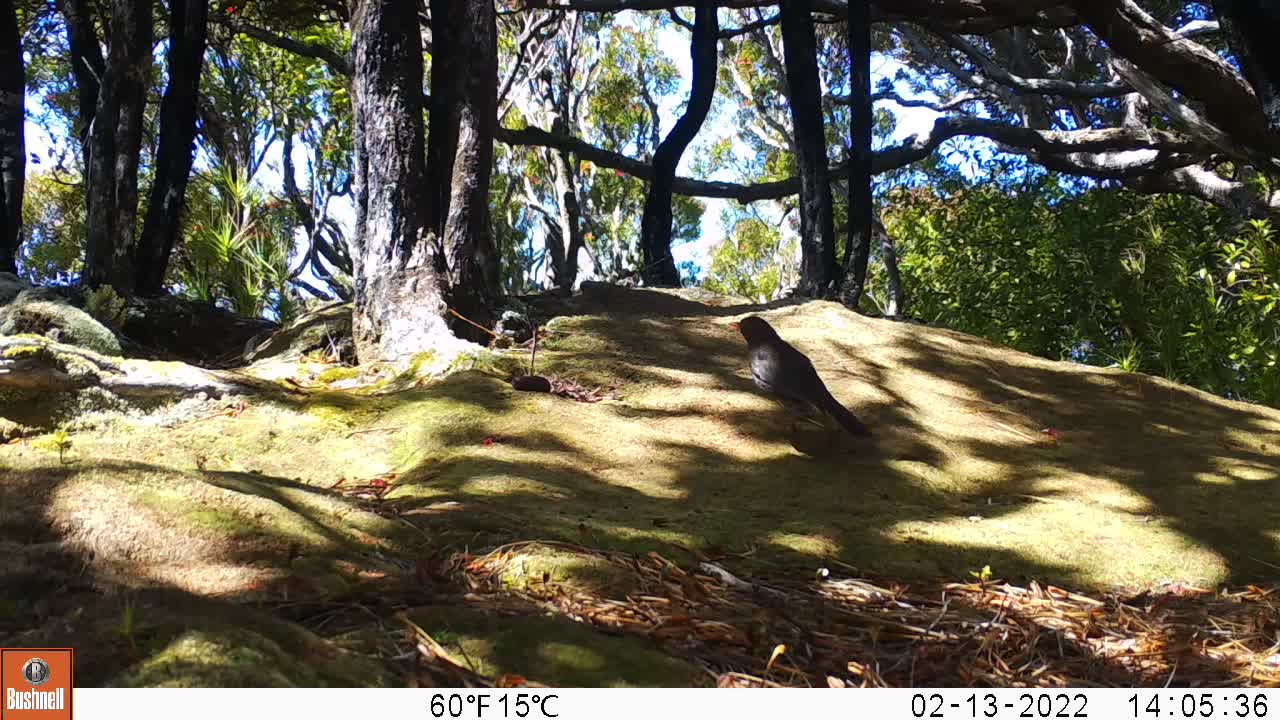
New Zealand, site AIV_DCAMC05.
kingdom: Animalia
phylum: Chordata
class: Aves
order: Passeriformes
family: Turdidae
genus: Turdus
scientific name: Turdus merula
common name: eurasian blackbird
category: blackbird